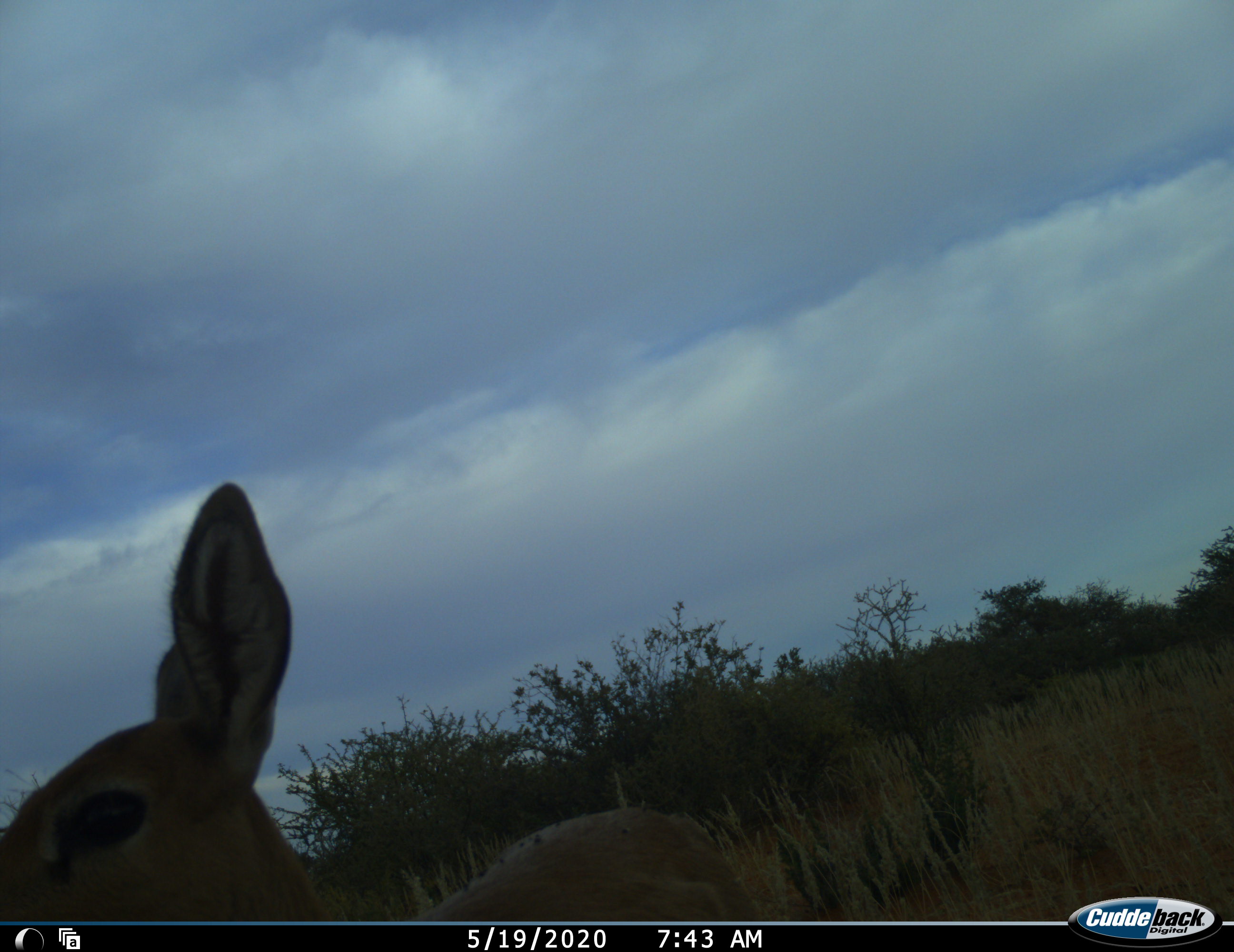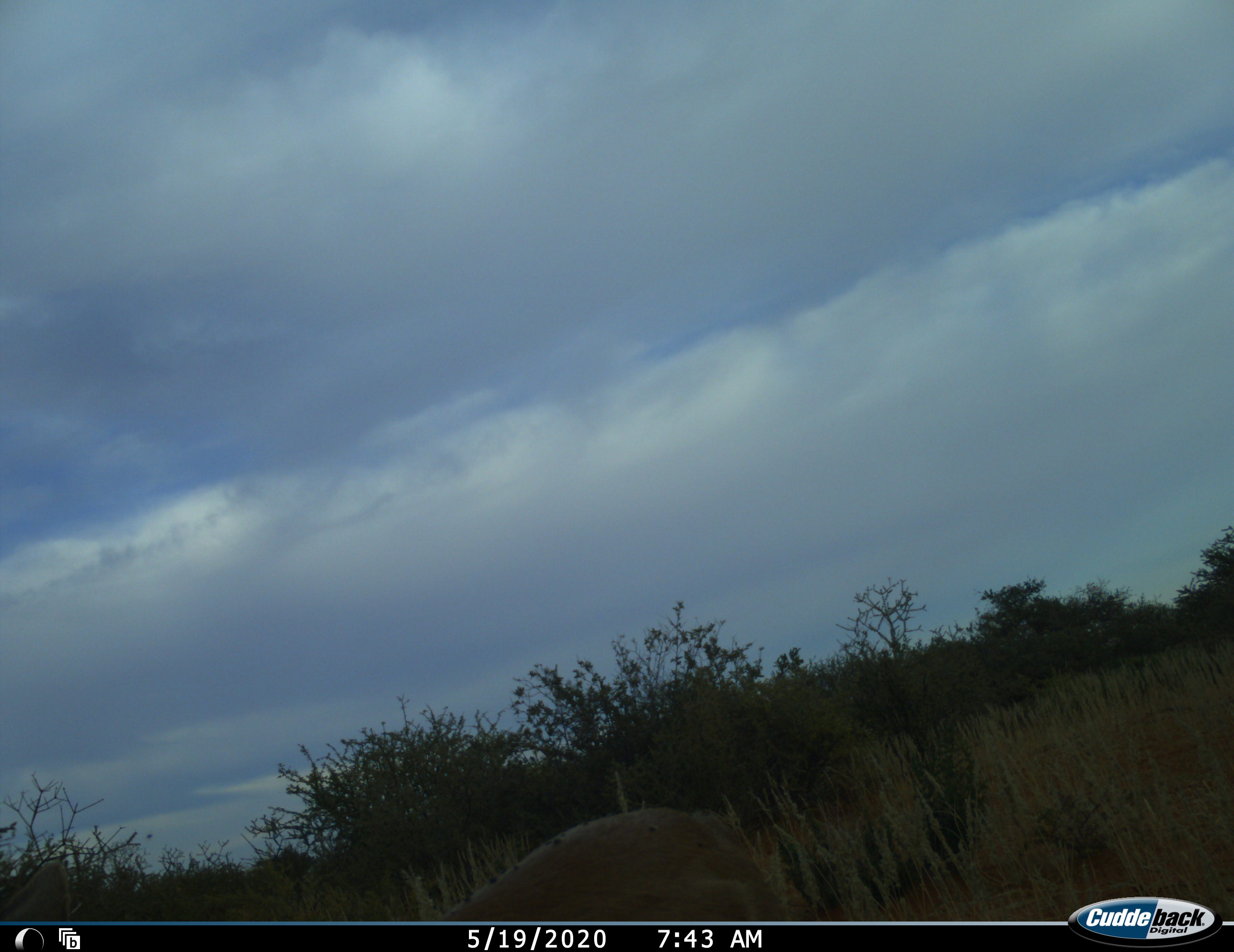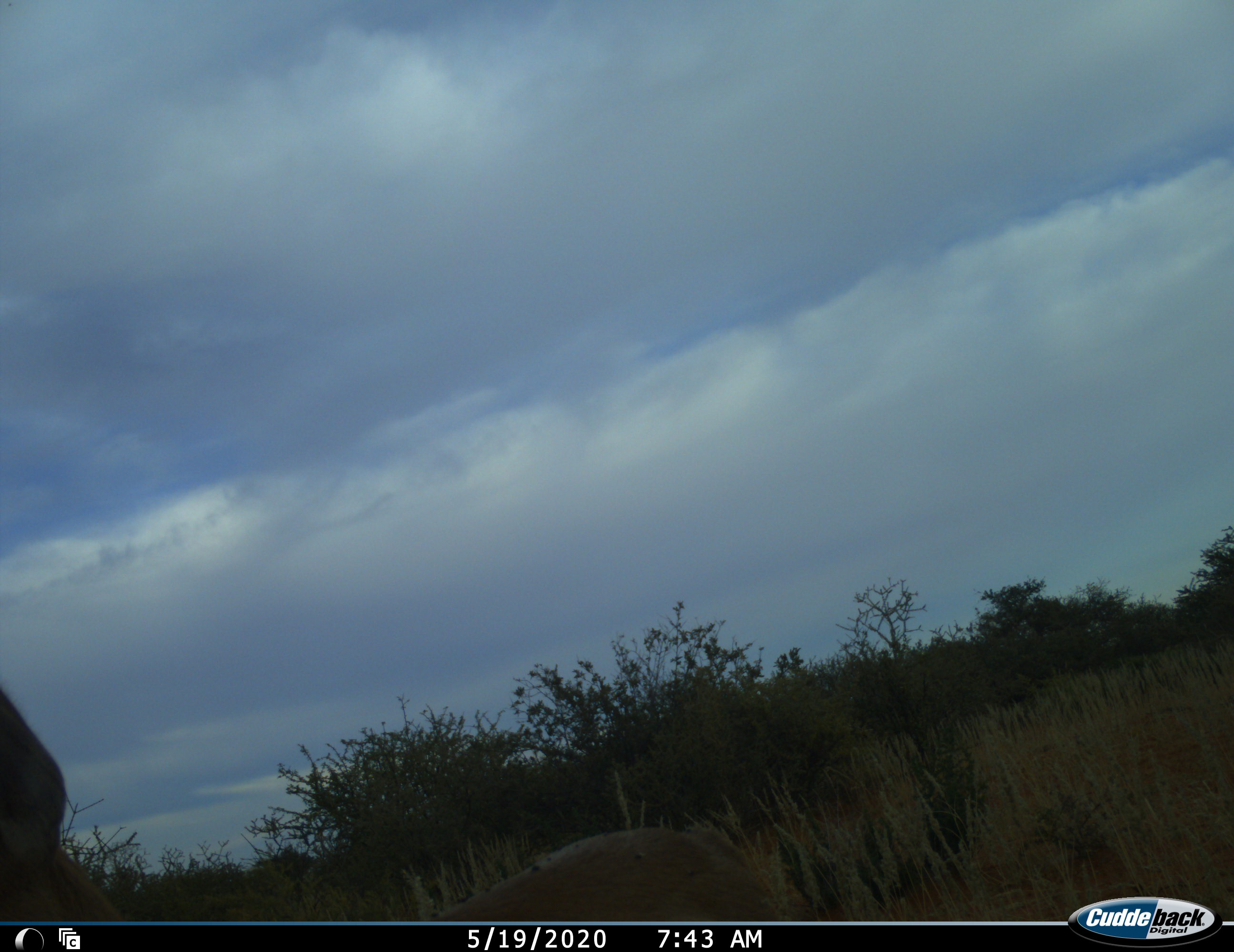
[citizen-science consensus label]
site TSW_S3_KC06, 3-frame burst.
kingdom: Animalia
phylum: Chordata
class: Mammalia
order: Artiodactyla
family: Bovidae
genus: Aepyceros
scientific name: Aepyceros melampus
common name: impala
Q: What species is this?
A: Impala (Aepyceros melampus).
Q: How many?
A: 1.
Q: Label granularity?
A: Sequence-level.